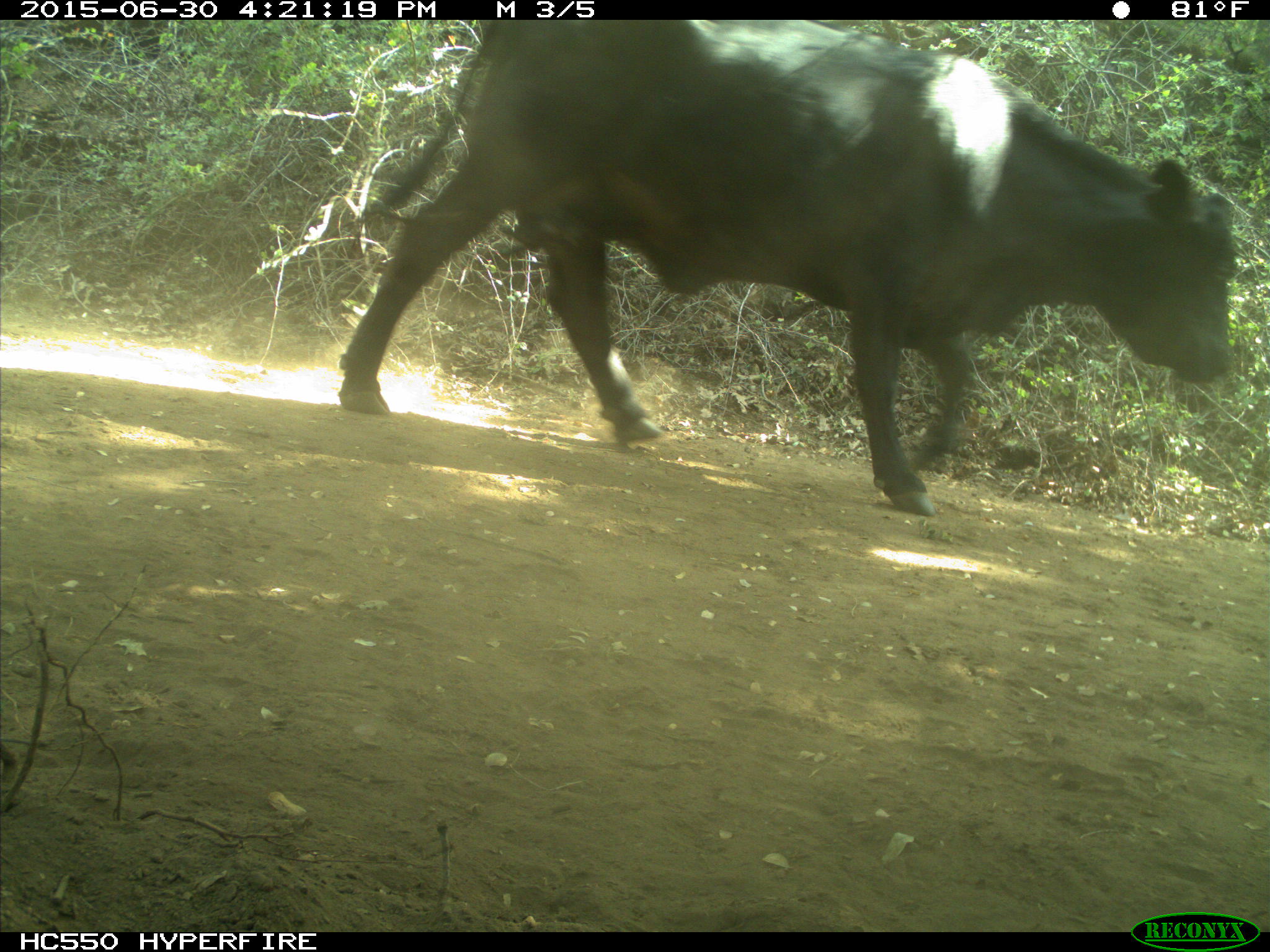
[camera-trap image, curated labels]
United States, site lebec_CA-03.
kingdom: Animalia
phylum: Chordata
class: Mammalia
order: Artiodactyla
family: Bovidae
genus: Bos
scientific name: Bos taurus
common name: domestic cow